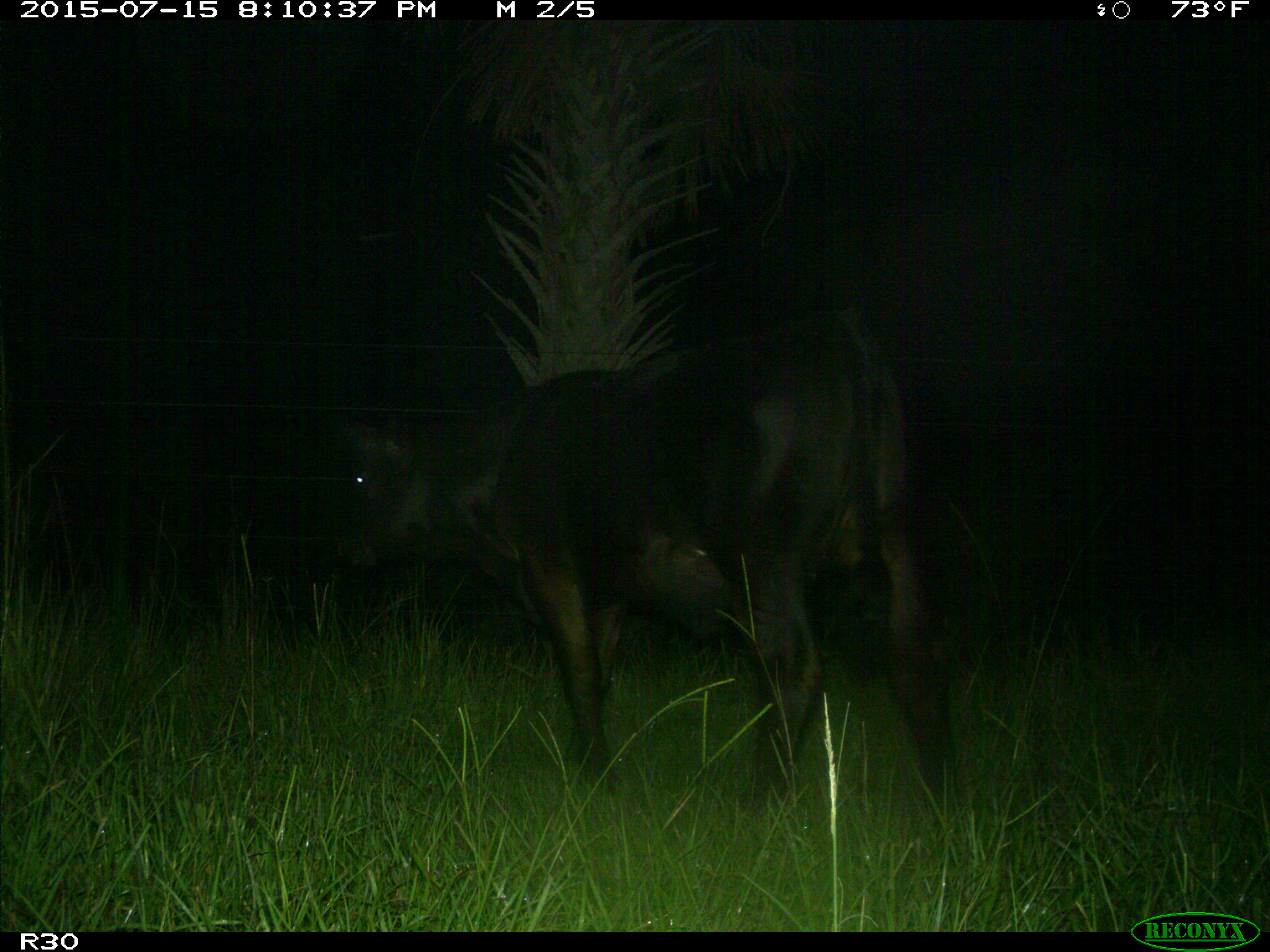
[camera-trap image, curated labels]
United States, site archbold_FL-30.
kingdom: Animalia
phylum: Chordata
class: Mammalia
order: Artiodactyla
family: Bovidae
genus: Bos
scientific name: Bos taurus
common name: domestic cow